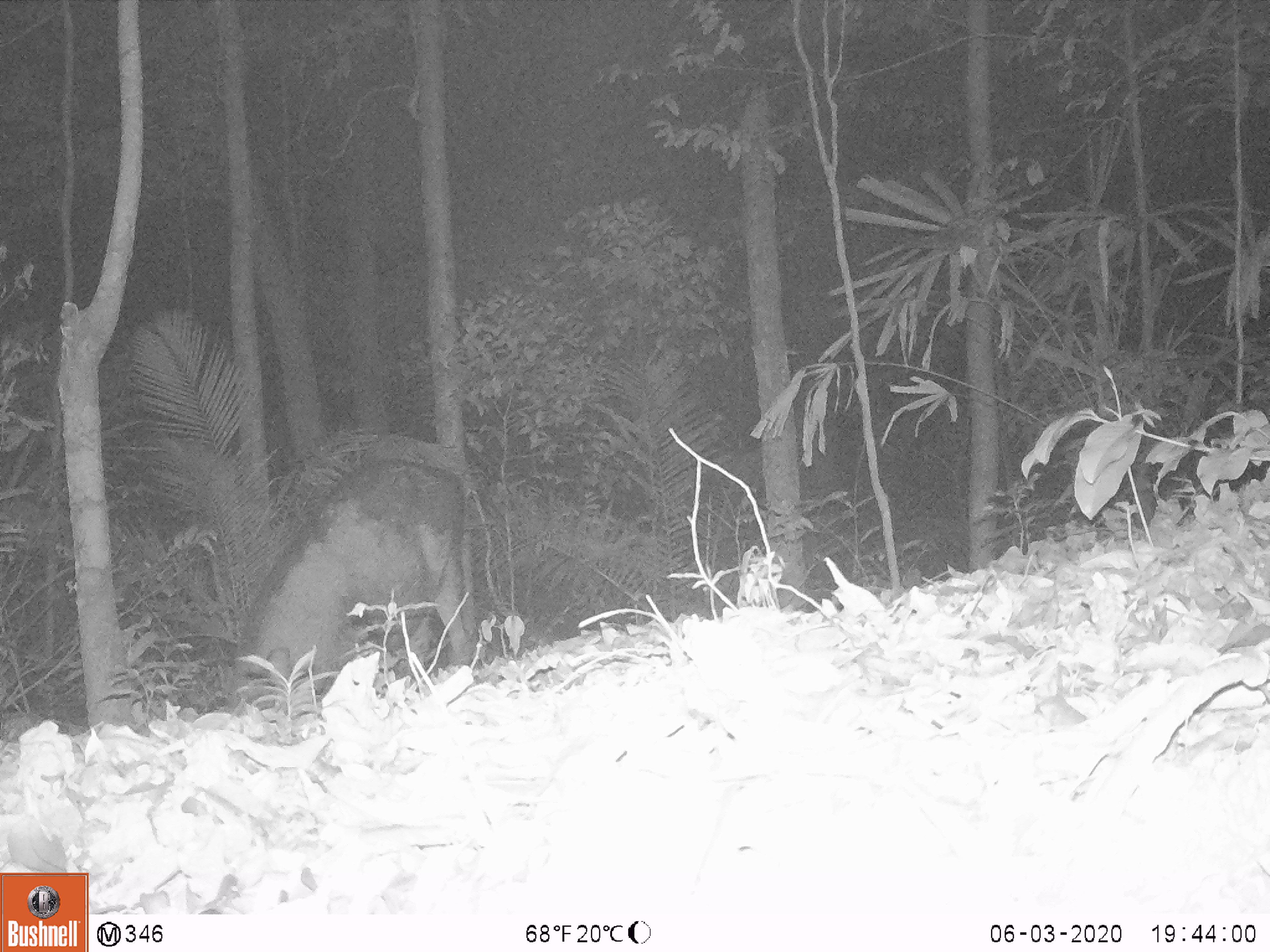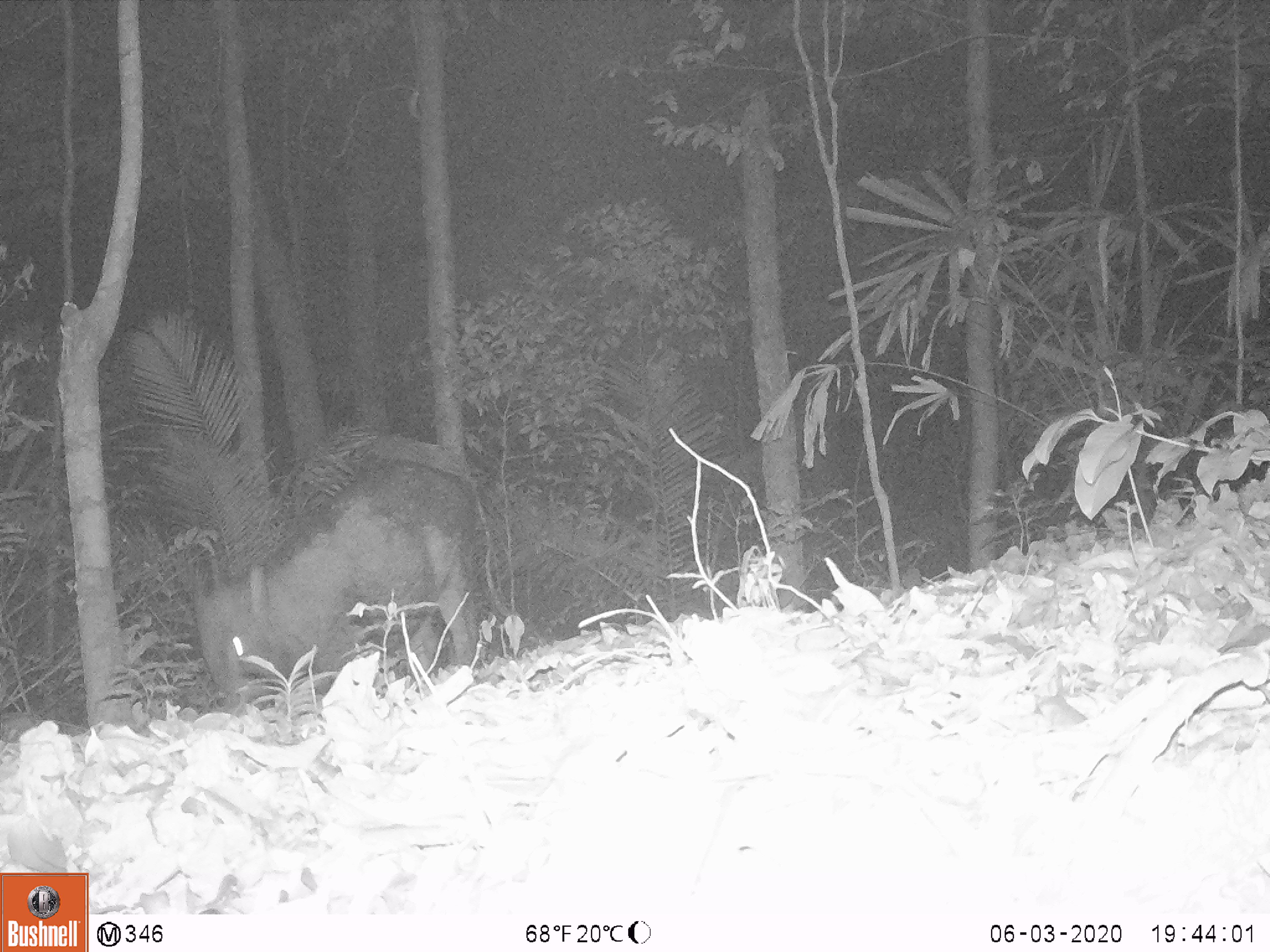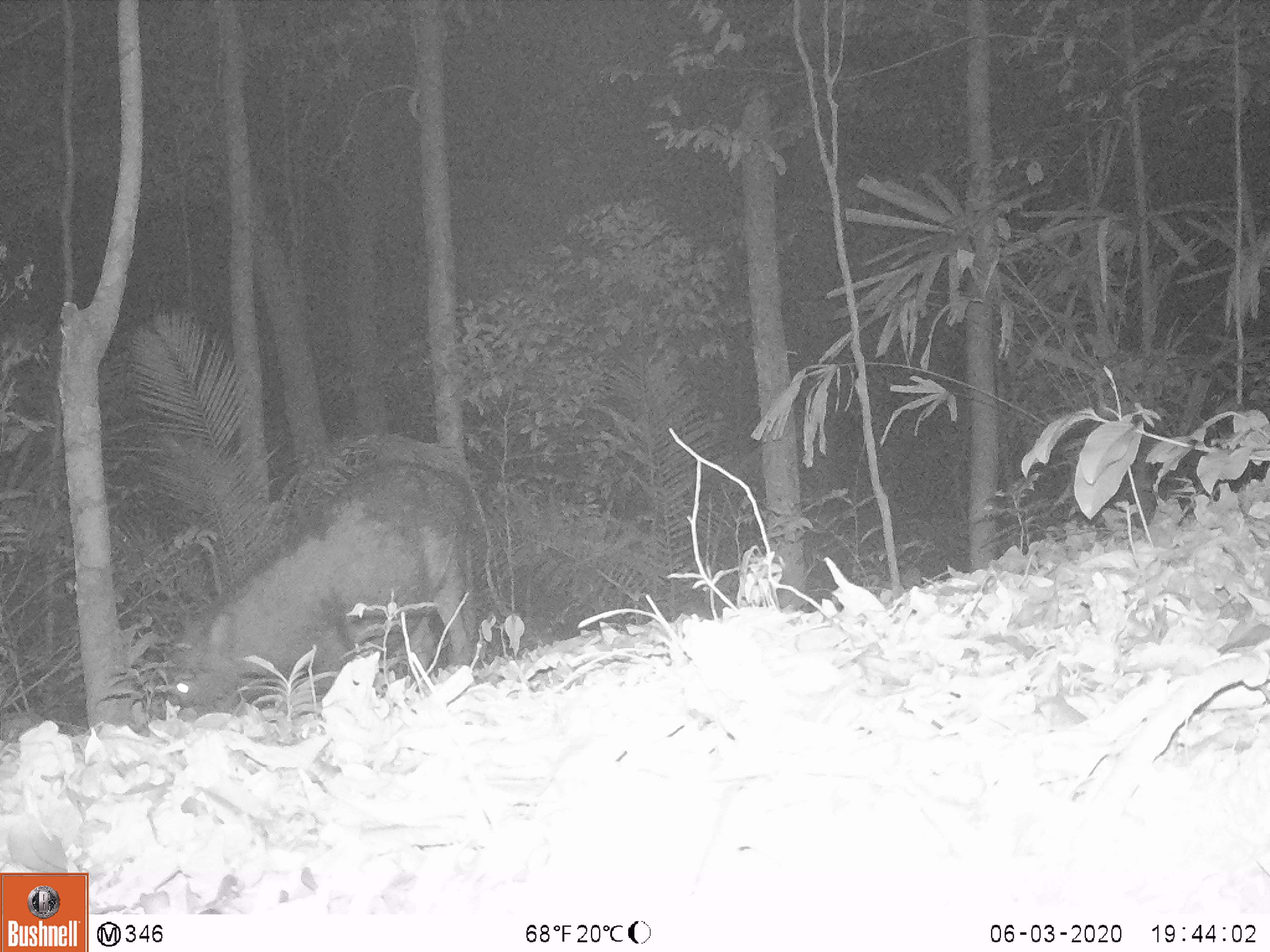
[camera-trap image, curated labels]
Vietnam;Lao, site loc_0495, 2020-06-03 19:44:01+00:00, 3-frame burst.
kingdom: Animalia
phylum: Chordata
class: Mammalia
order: Artiodactyla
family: Suidae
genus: Sus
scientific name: Sus scrofa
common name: eurasian wild pig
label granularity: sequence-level